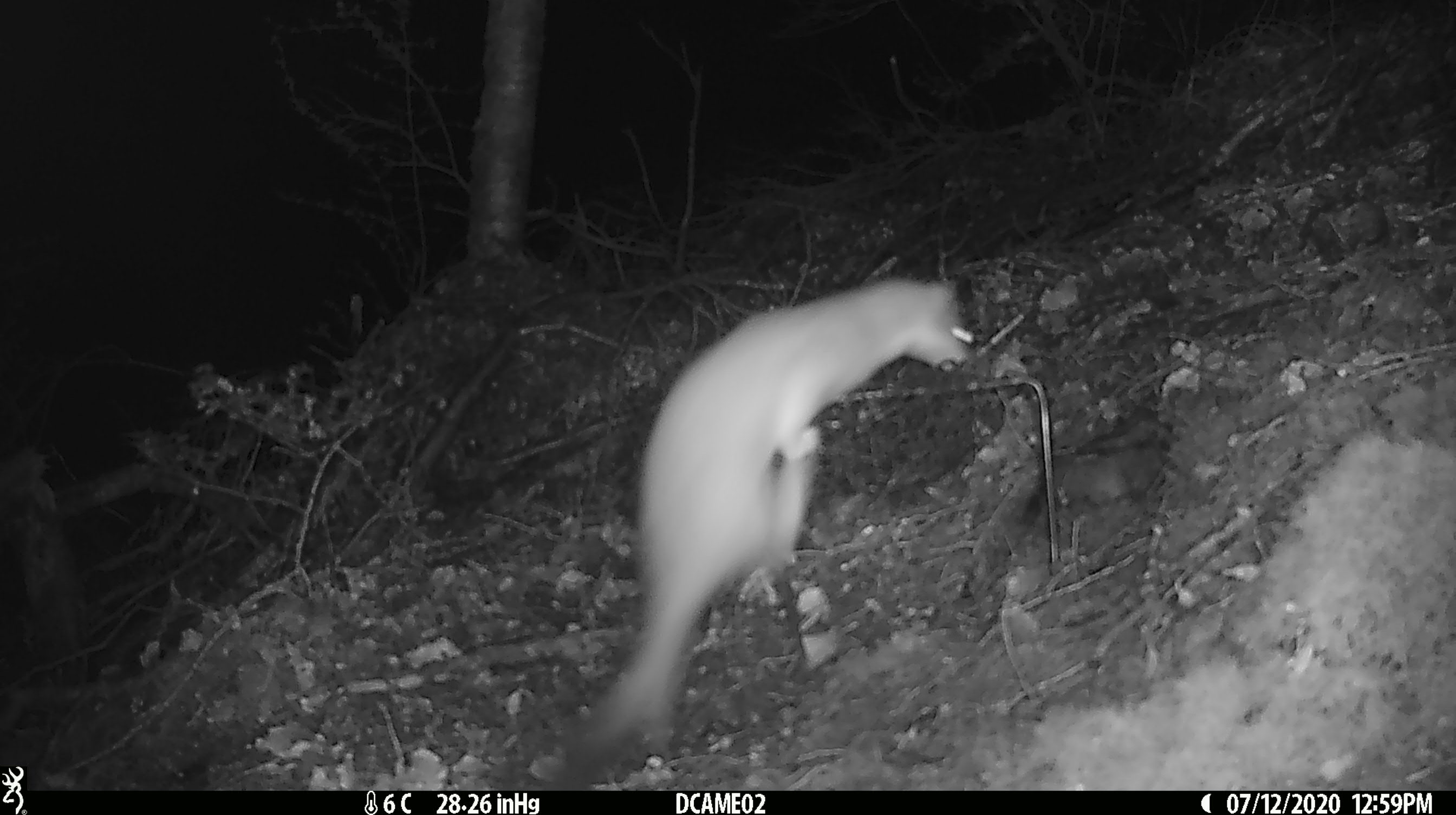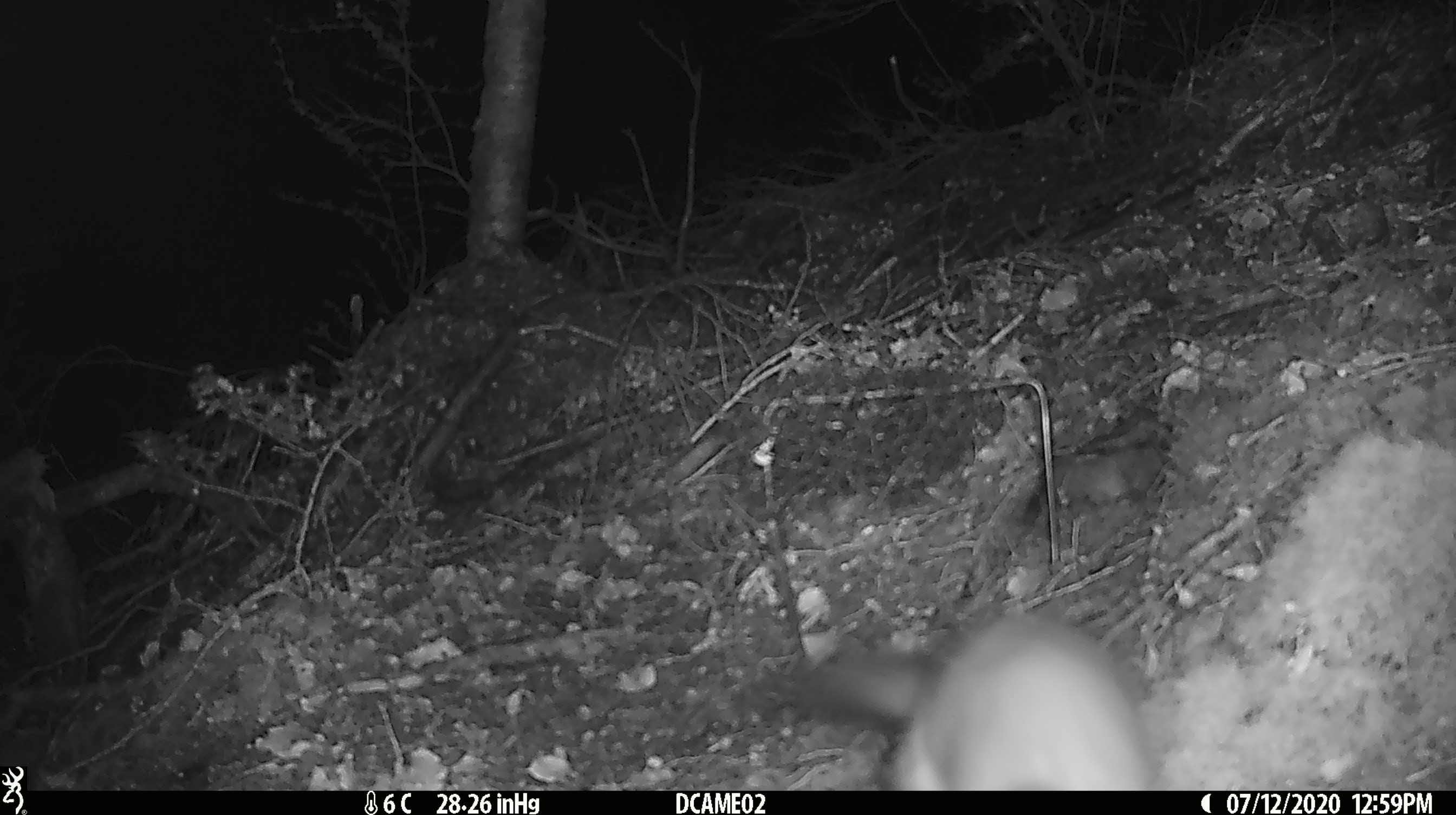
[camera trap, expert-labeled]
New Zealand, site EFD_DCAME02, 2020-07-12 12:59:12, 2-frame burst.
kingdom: Animalia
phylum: Chordata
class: Mammalia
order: Carnivora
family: Mustelidae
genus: Mustela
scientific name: Mustela erminea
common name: stoat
Stoat (Mustela erminea).